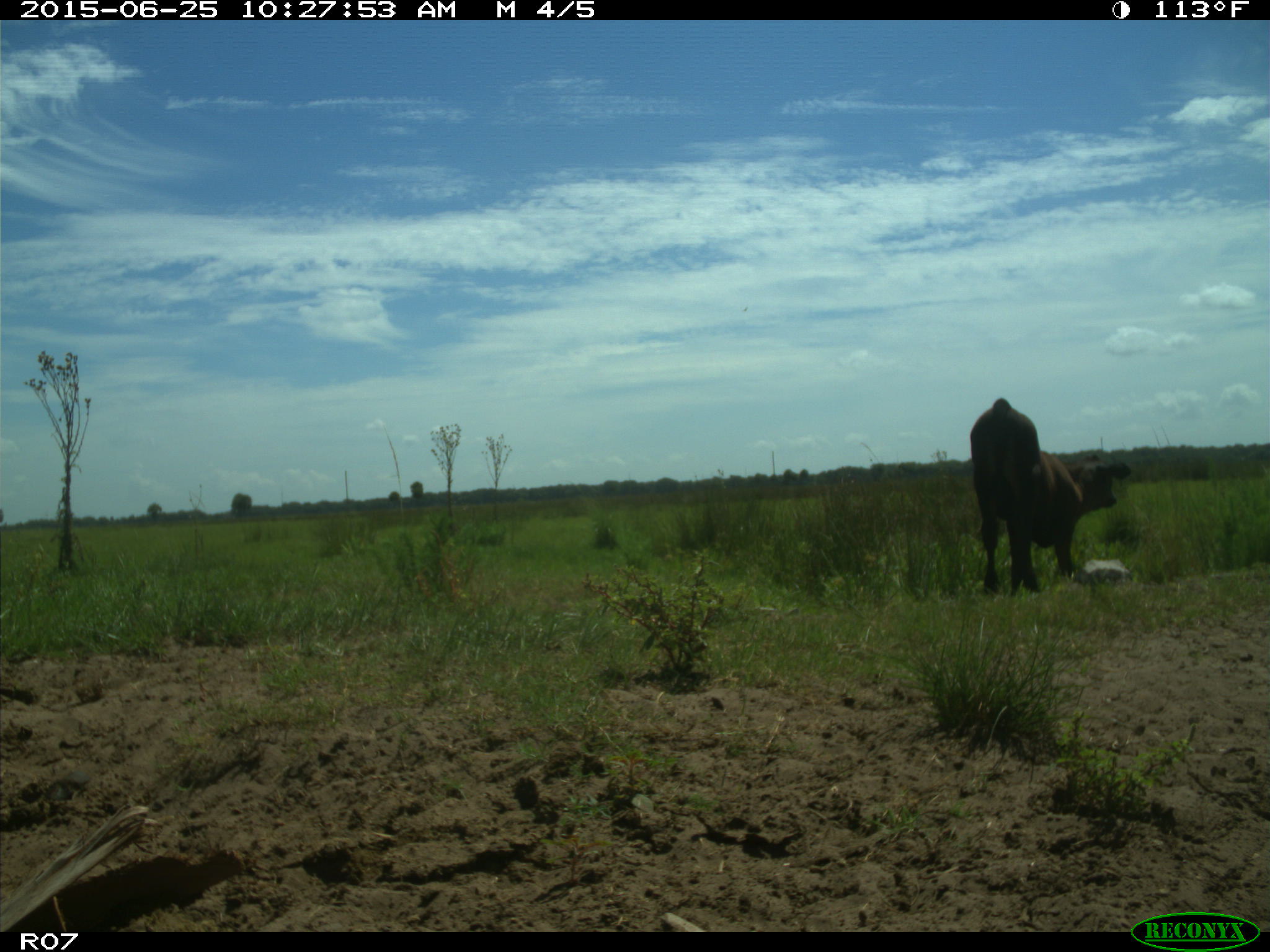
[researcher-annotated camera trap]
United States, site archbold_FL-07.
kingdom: Animalia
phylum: Chordata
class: Mammalia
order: Artiodactyla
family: Bovidae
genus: Bos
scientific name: Bos taurus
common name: domestic cow